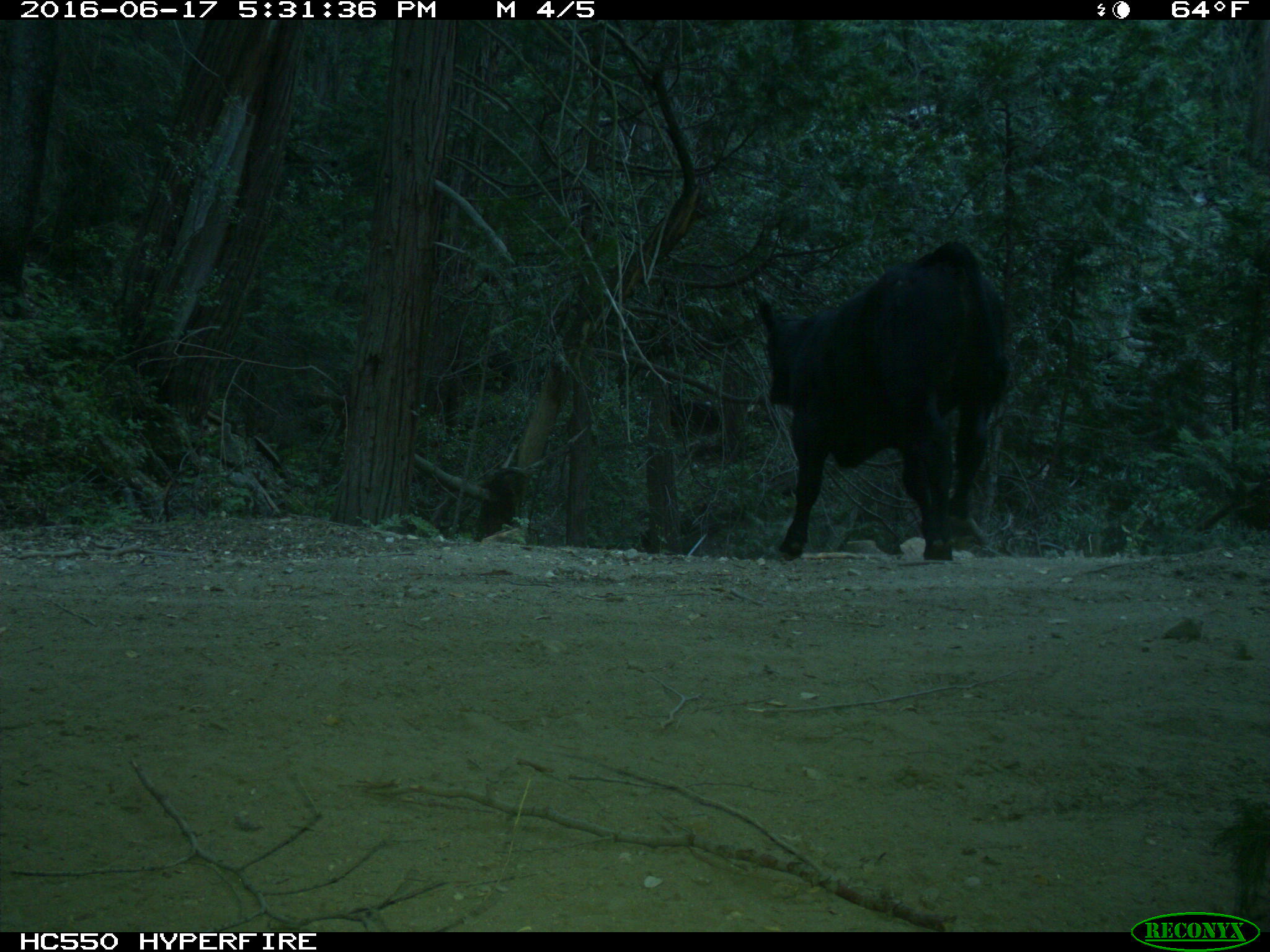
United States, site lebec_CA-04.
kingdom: Animalia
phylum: Chordata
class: Mammalia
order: Artiodactyla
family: Bovidae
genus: Bos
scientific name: Bos taurus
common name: domestic cow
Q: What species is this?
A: Bos taurus (domestic cow).